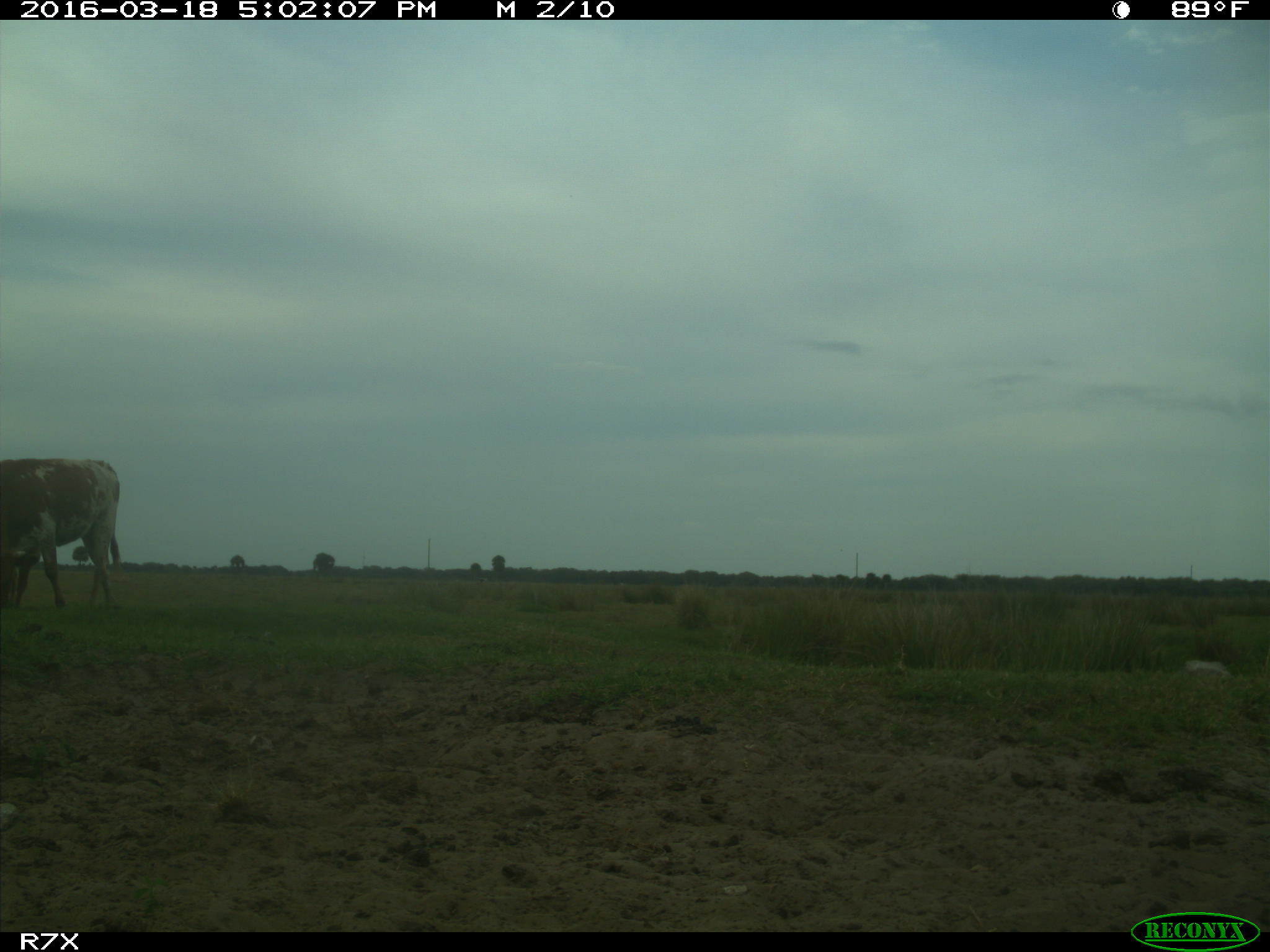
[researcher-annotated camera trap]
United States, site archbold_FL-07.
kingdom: Animalia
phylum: Chordata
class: Mammalia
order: Artiodactyla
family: Bovidae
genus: Bos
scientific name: Bos taurus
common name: domestic cow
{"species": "Bos taurus (domestic cow)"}